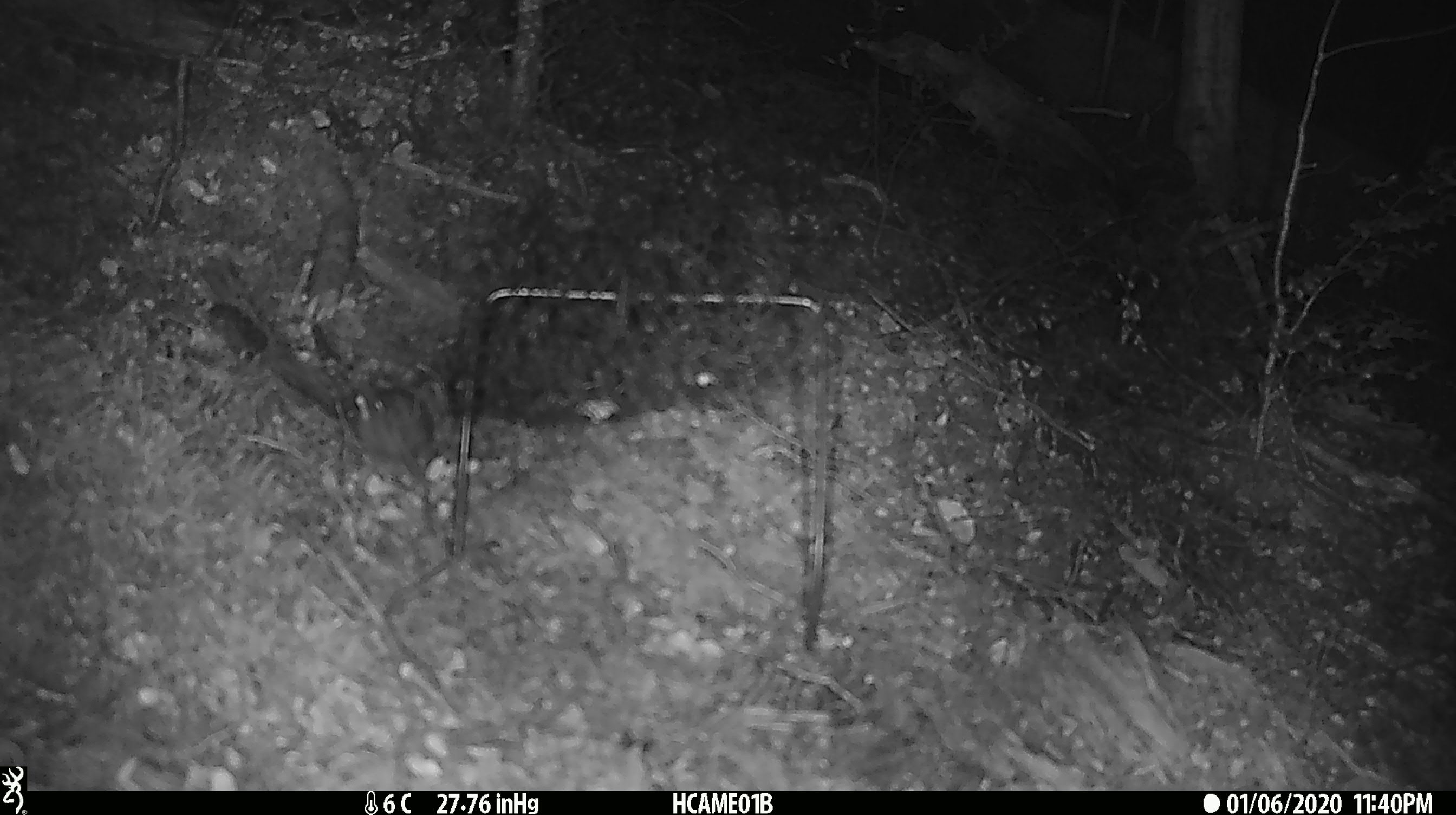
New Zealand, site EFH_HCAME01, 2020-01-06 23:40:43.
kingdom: Animalia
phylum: Chordata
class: Mammalia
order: Rodentia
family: Muridae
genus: Mus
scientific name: Mus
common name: mouse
Mouse (Mus).